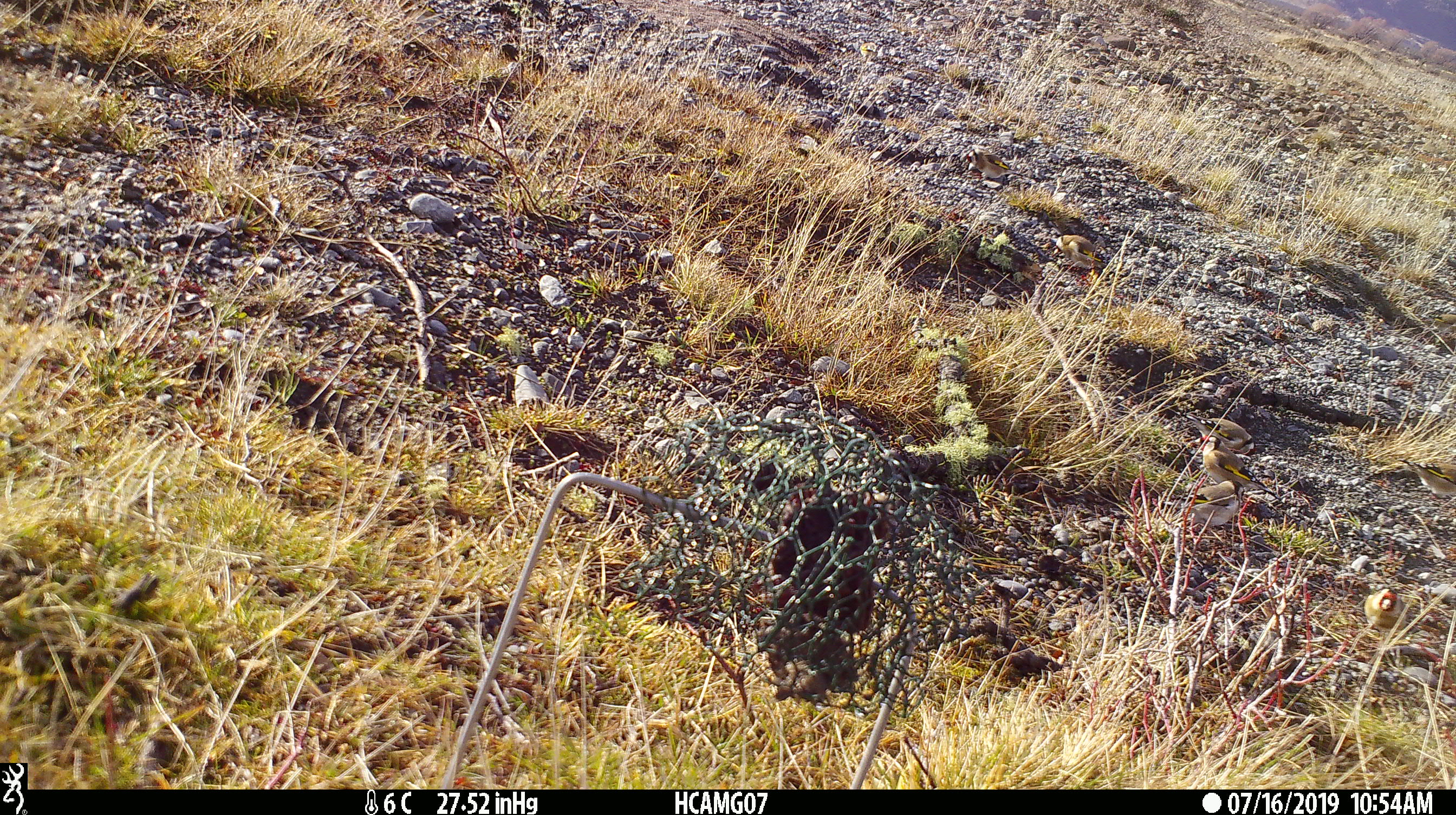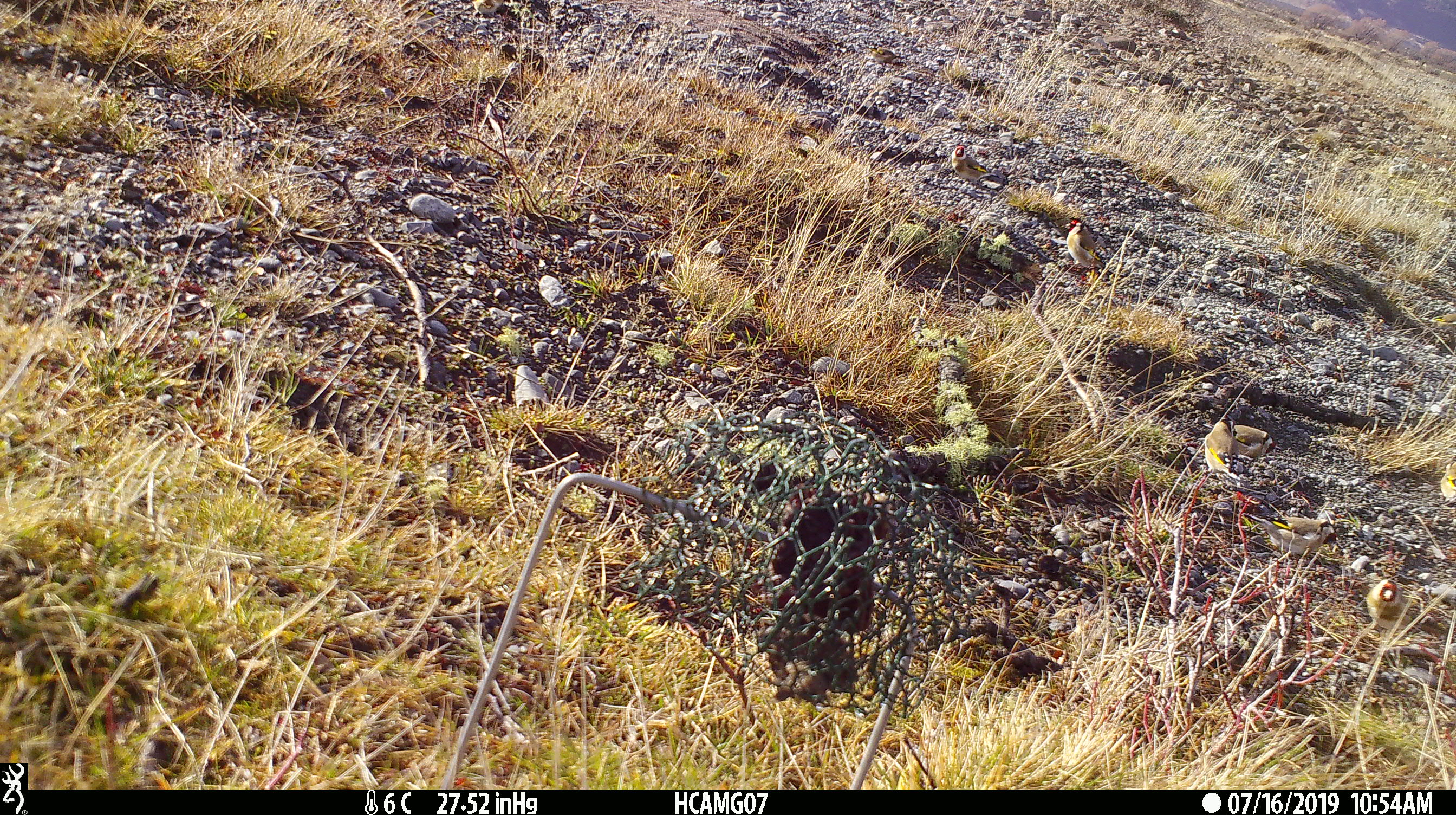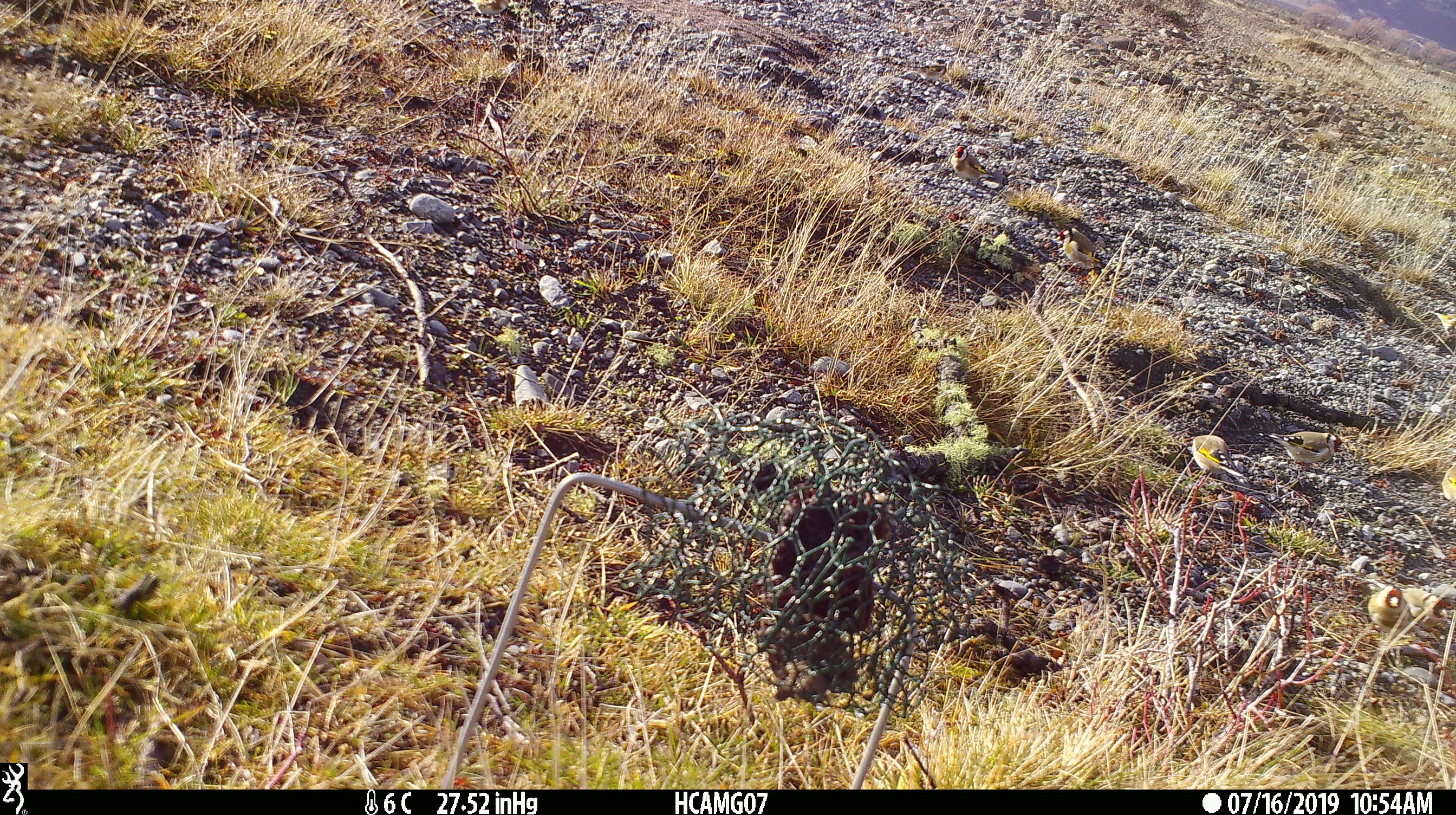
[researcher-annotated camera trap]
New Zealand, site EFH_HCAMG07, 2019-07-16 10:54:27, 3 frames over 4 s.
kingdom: Animalia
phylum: Chordata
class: Aves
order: Passeriformes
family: Fringillidae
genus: Carduelis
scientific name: Carduelis carduelis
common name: european goldfinch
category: goldfinch